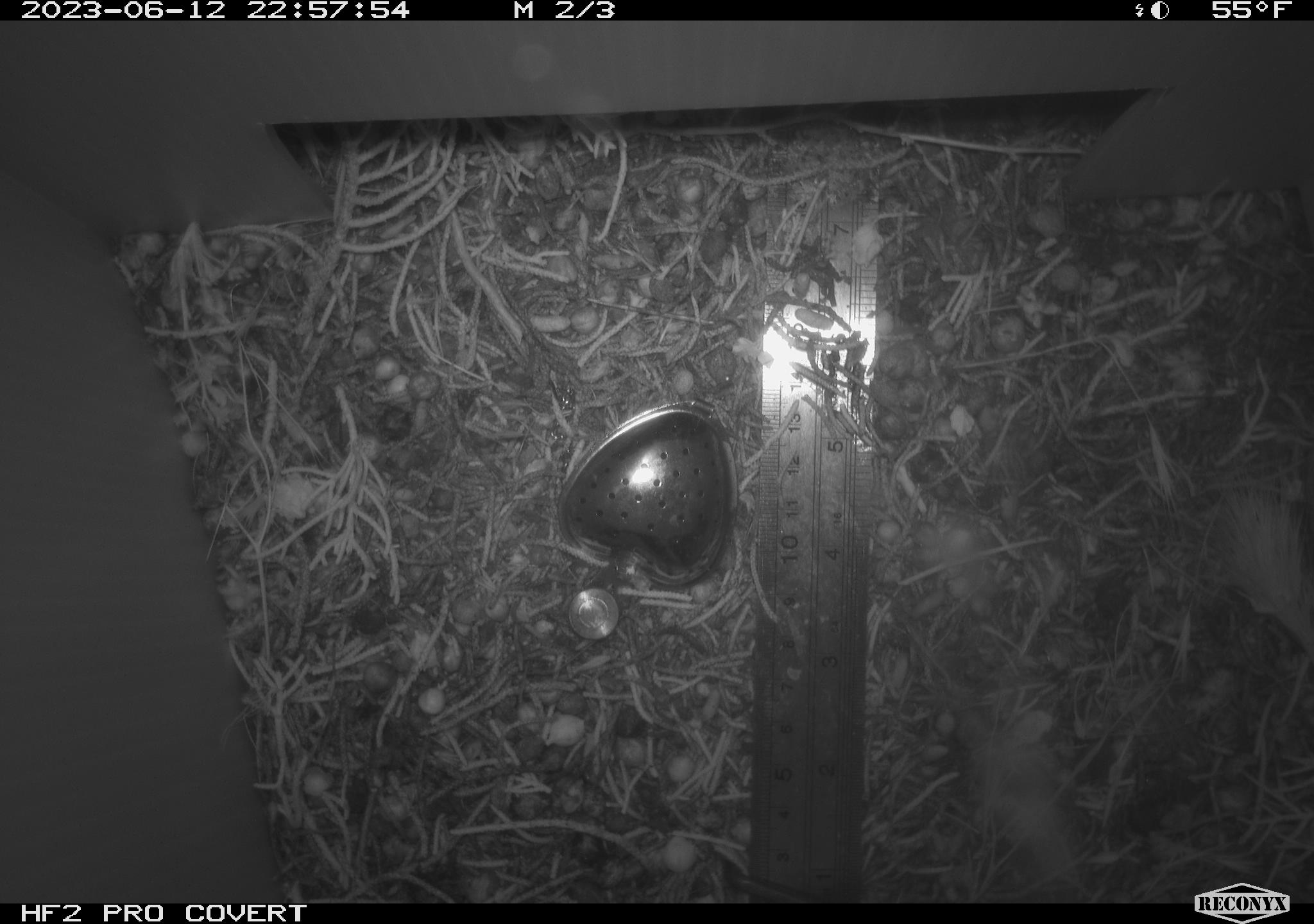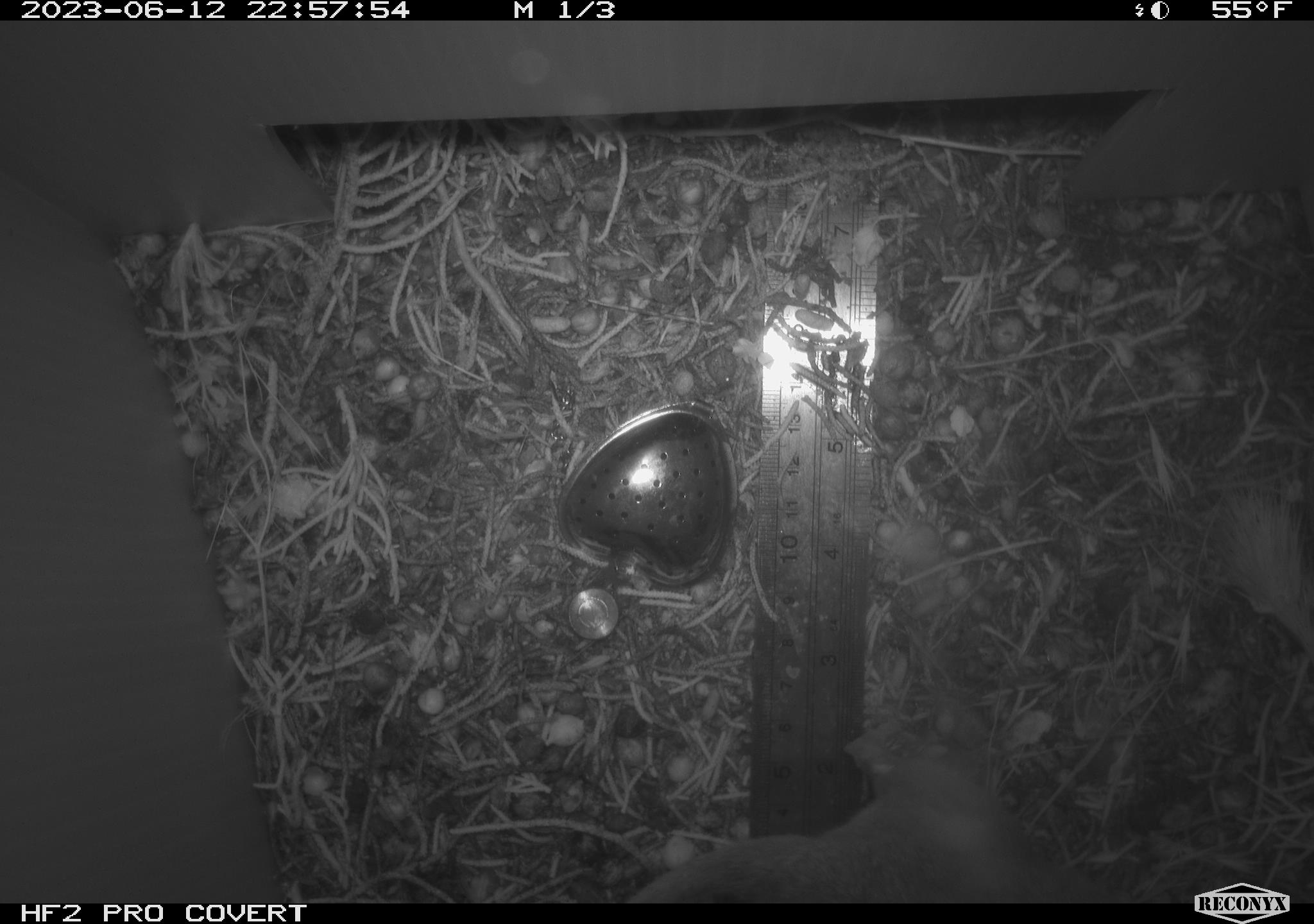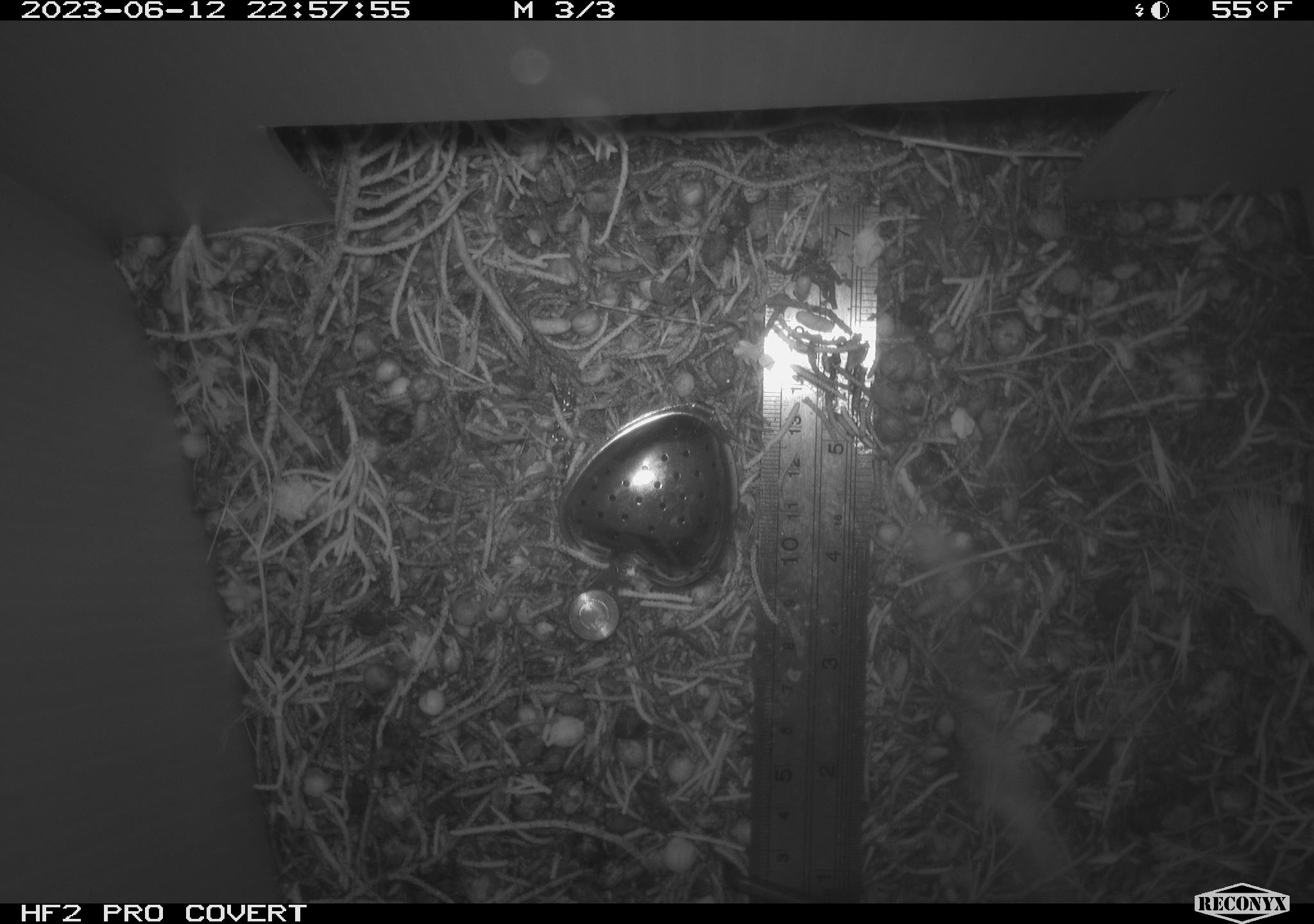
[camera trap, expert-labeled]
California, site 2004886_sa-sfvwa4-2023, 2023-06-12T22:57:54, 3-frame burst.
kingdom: Animalia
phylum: Chordata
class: Mammalia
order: Rodentia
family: Cricetidae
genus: Neotoma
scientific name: Neotoma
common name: pack rat or woodrat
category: neotoma species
Neotoma species (pack rat or woodrat) (Neotoma).